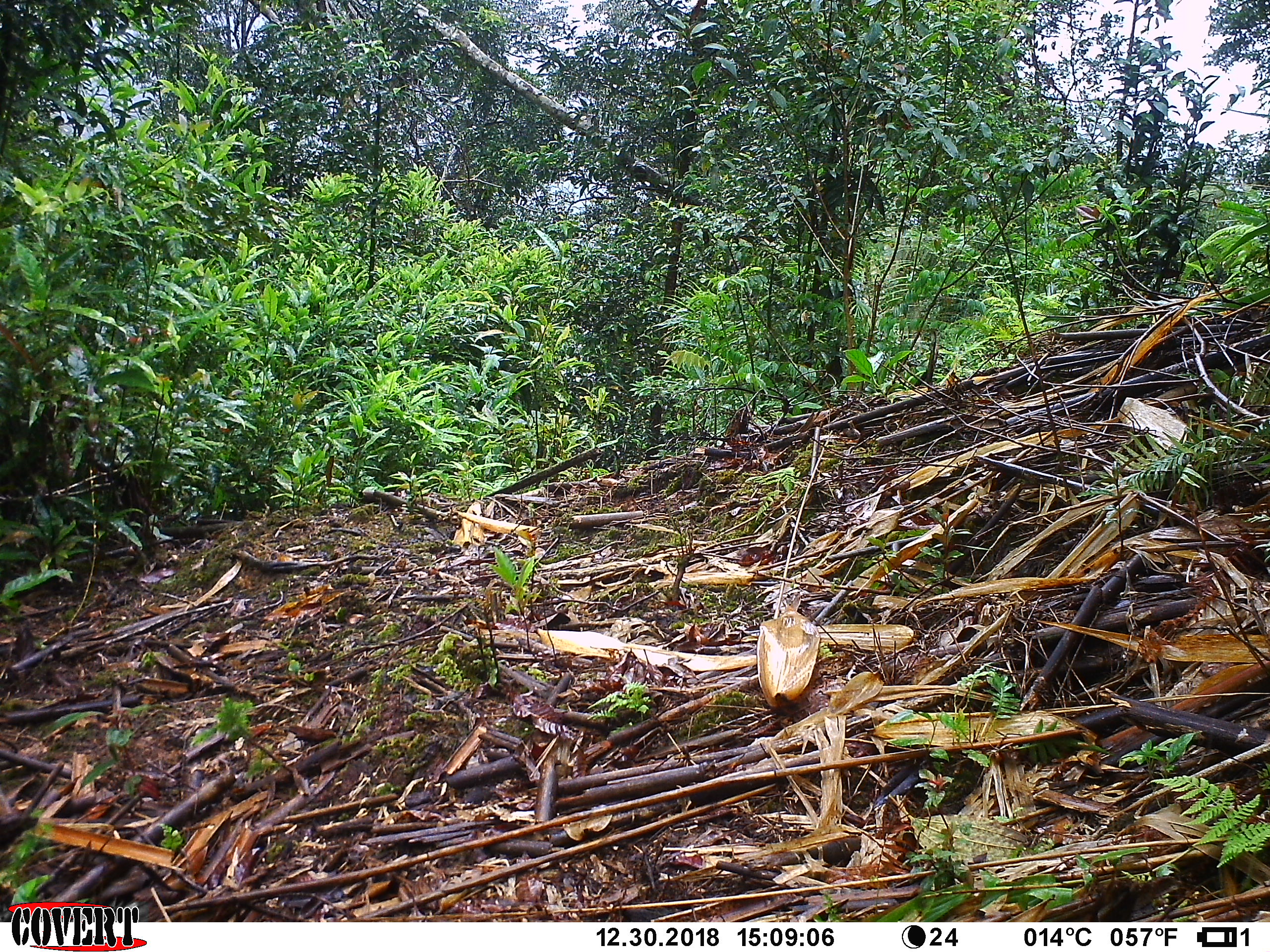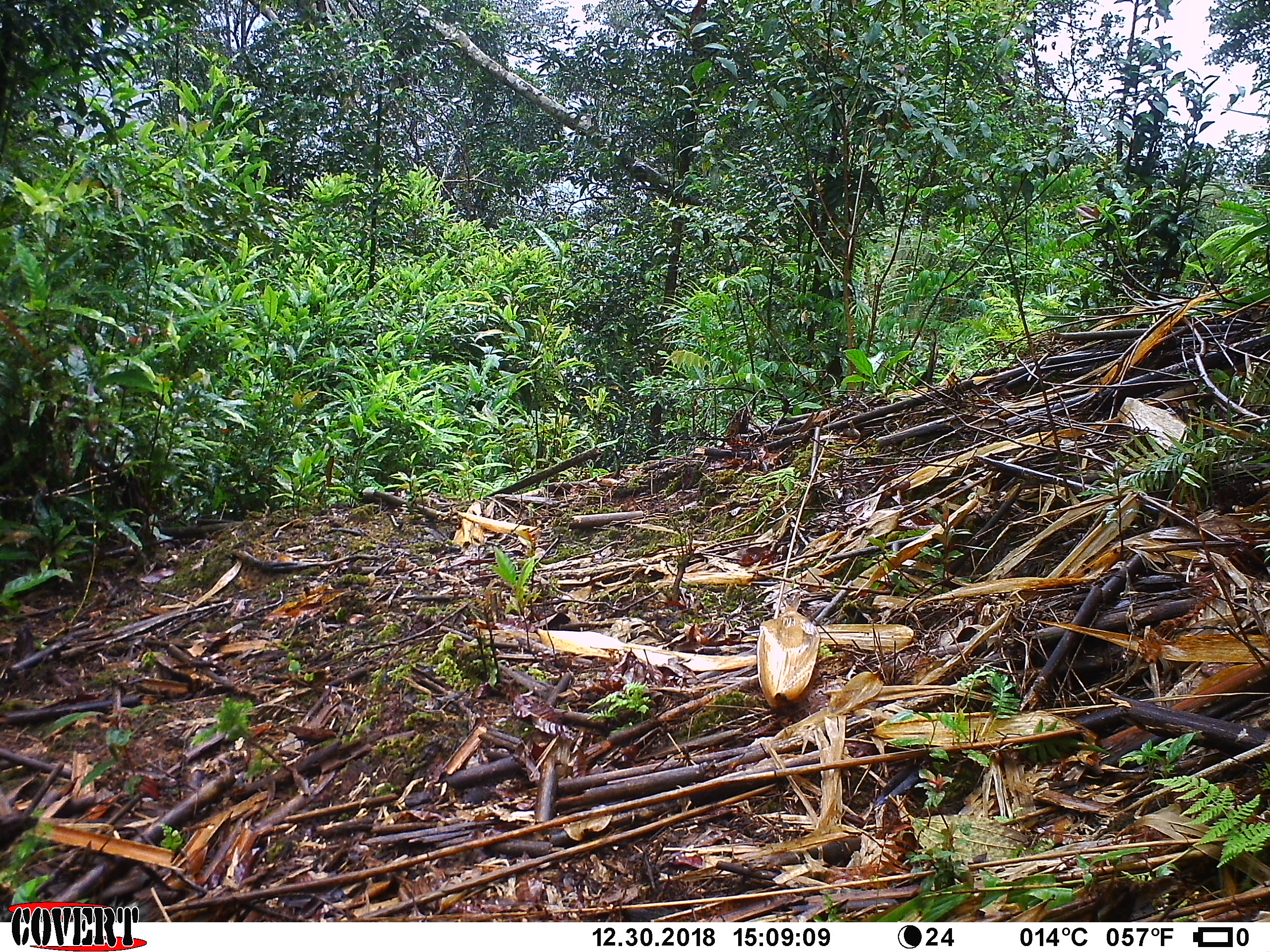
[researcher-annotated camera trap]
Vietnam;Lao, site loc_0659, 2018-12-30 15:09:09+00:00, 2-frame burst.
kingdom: Animalia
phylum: Chordata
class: Mammalia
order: Primates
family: Cercopithecidae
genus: Macaca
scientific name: Macaca arctoides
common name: stump-tailed macaque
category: stump tailed macaque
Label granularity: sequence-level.